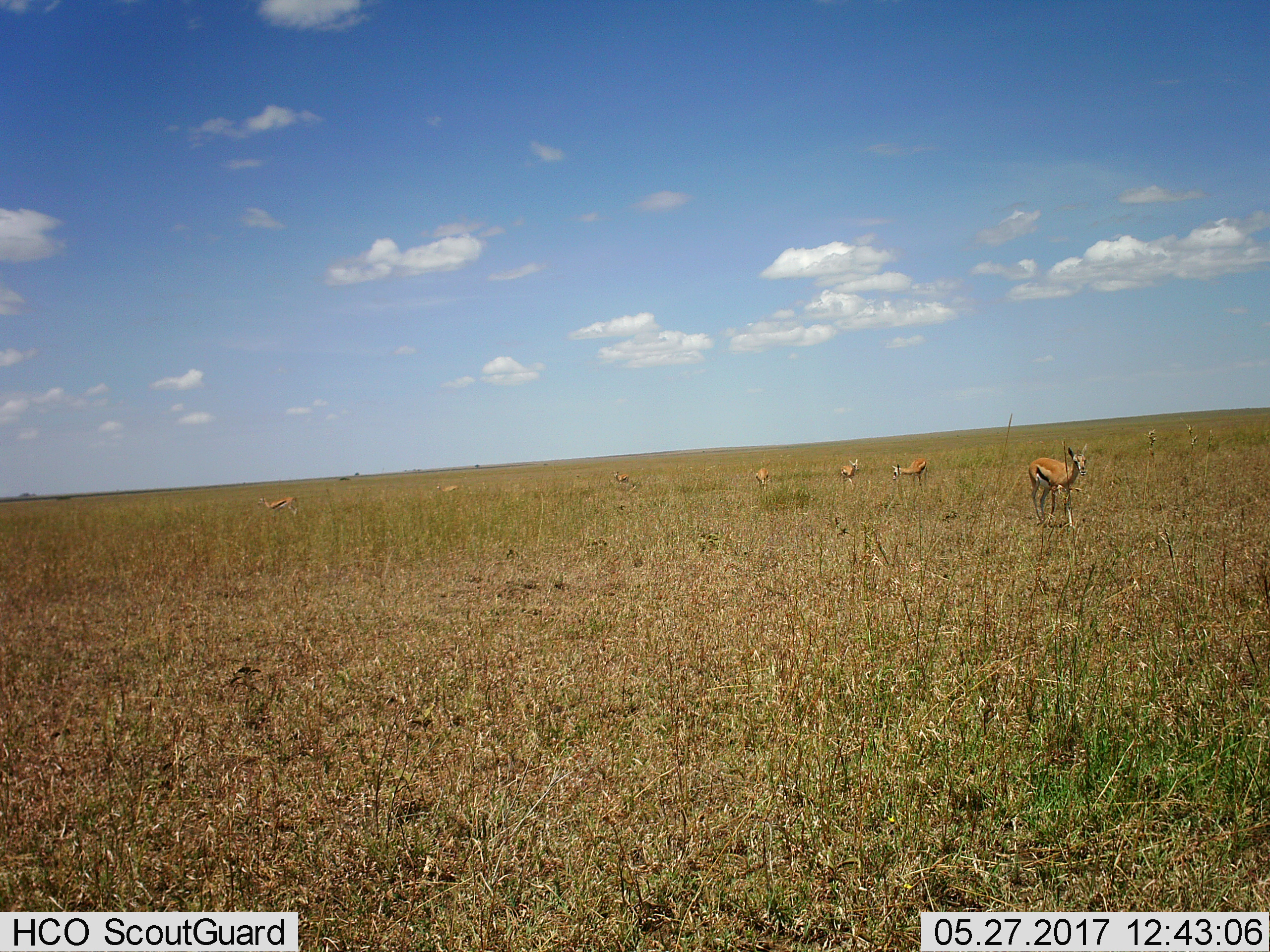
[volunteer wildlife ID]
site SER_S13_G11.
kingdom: Animalia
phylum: Chordata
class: Mammalia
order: Artiodactyla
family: Bovidae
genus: Eudorcas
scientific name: Eudorcas thomsonii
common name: thomson's gazelle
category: gazellethomsons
Gazellethomsons (thomson's gazelle) (Eudorcas thomsonii), count 7. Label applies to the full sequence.